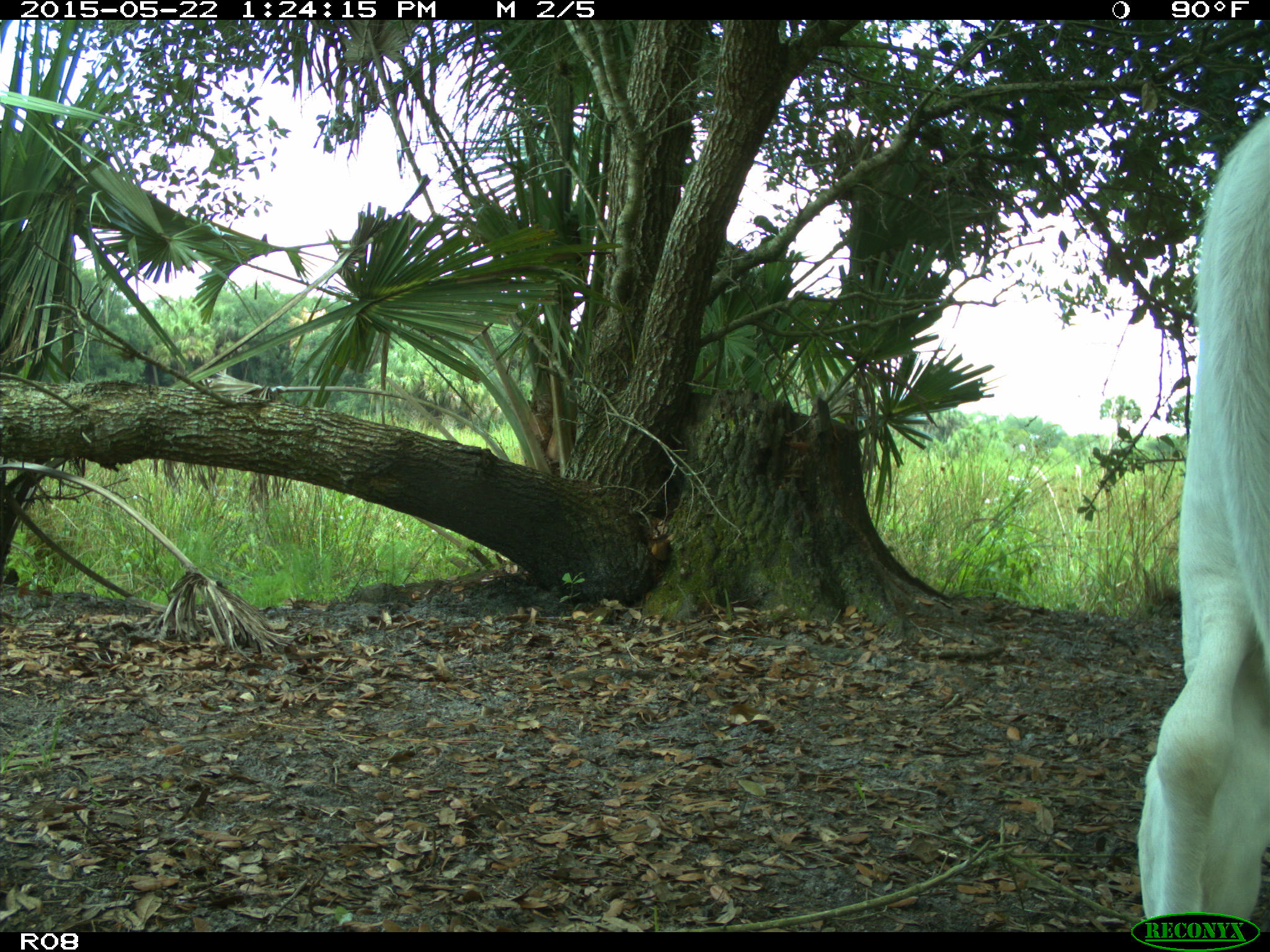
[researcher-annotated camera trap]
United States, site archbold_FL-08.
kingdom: Animalia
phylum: Chordata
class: Mammalia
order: Artiodactyla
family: Bovidae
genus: Bos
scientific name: Bos taurus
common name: domestic cow